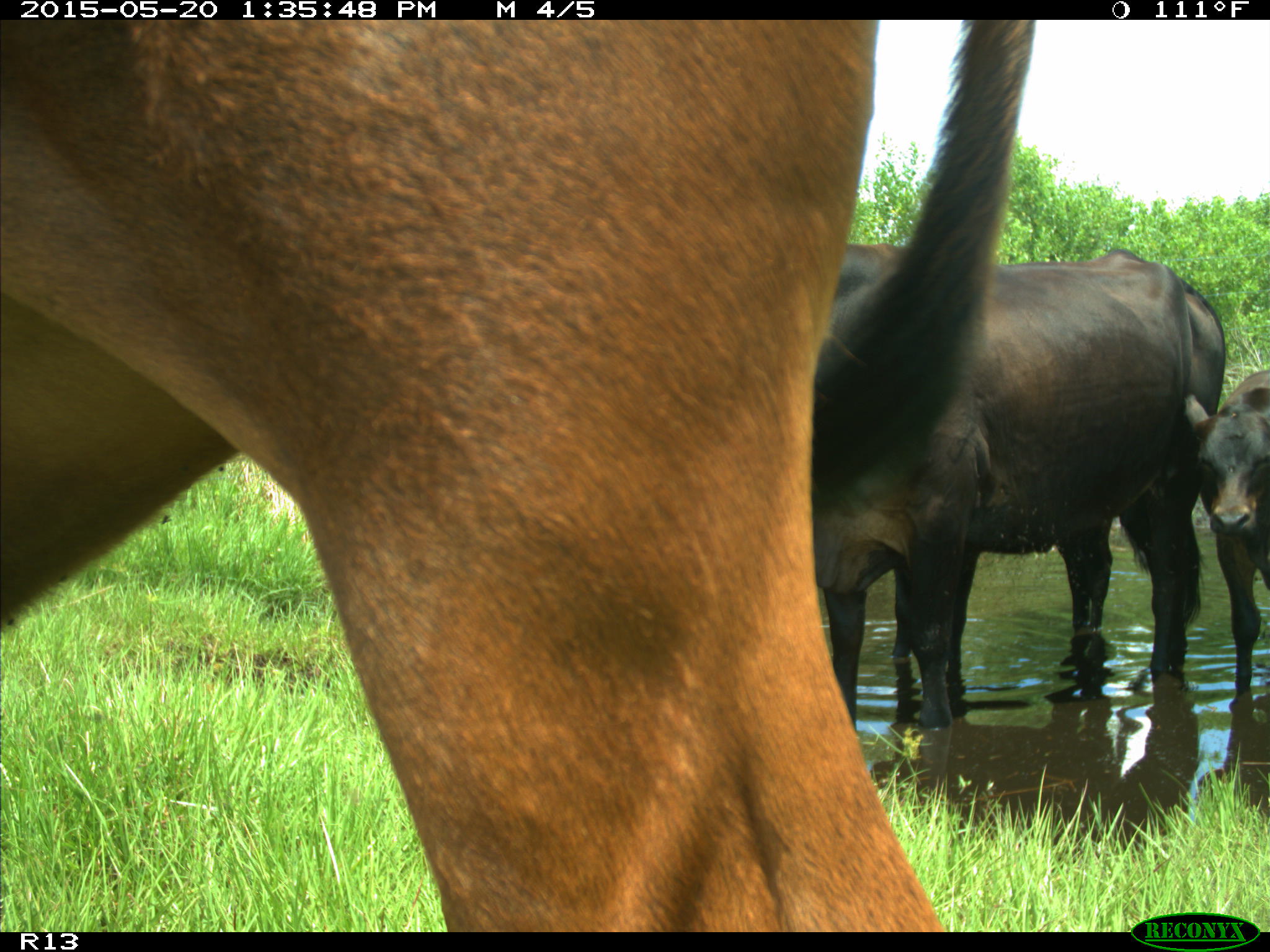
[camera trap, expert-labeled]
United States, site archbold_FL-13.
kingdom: Animalia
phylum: Chordata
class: Mammalia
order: Artiodactyla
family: Bovidae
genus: Bos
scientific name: Bos taurus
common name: domestic cow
Bos taurus (domestic cow).